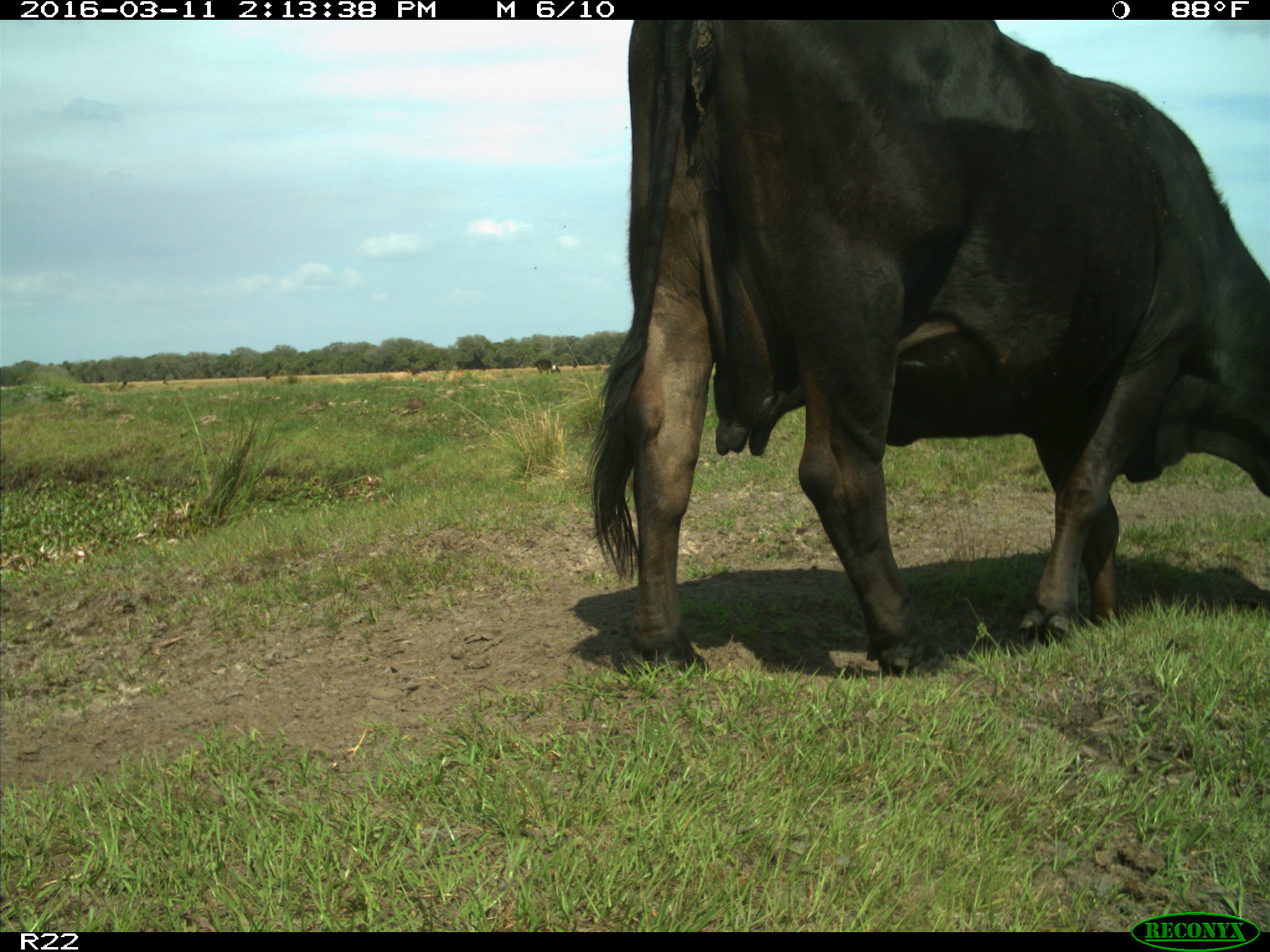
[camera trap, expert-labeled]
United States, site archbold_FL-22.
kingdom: Animalia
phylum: Chordata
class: Mammalia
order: Artiodactyla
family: Bovidae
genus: Bos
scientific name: Bos taurus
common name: domestic cow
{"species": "Bos taurus (domestic cow)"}